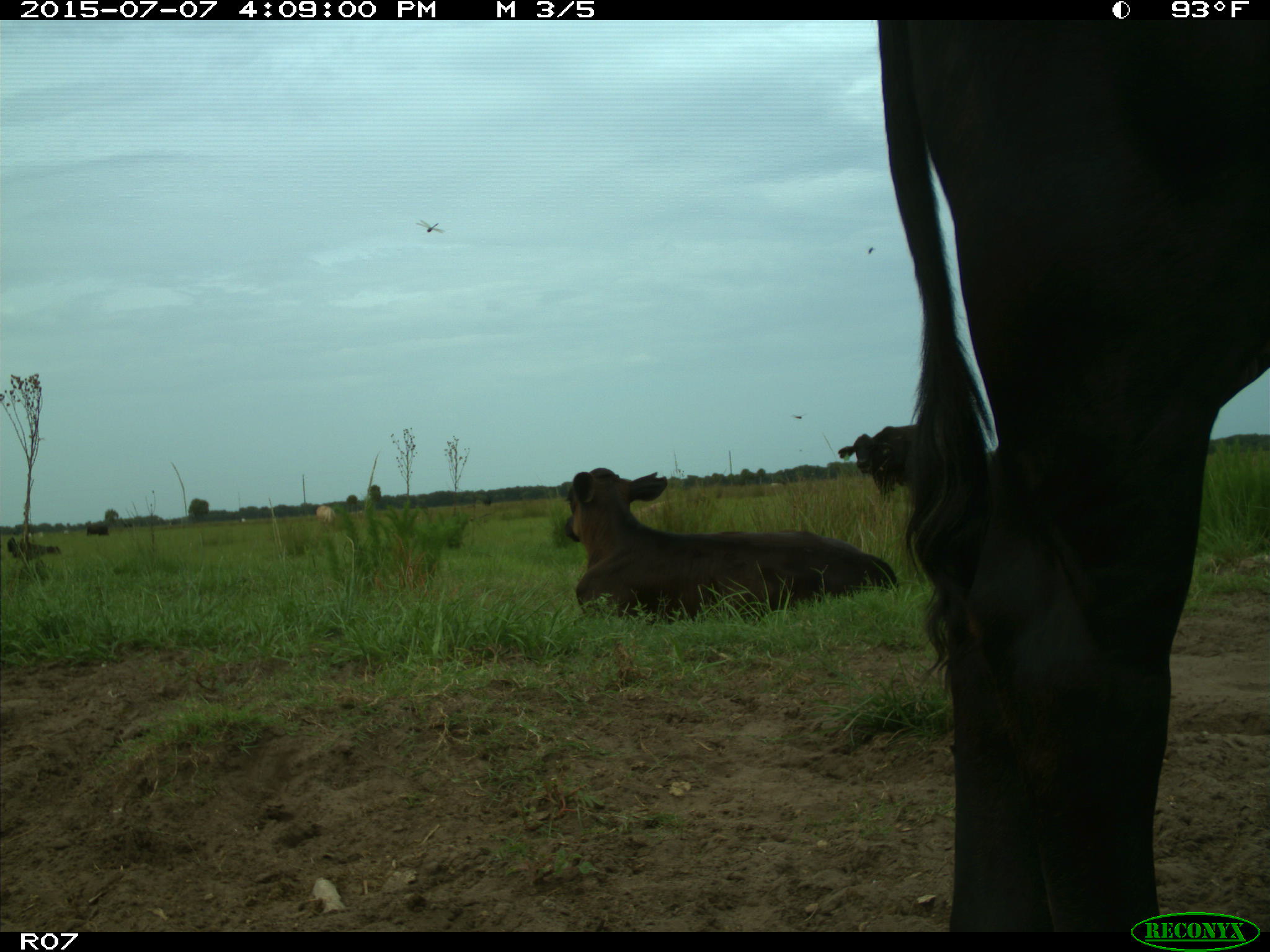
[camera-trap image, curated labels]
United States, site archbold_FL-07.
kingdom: Animalia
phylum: Chordata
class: Mammalia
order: Artiodactyla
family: Bovidae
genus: Bos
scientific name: Bos taurus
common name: domestic cow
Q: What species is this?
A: Bos taurus (domestic cow).